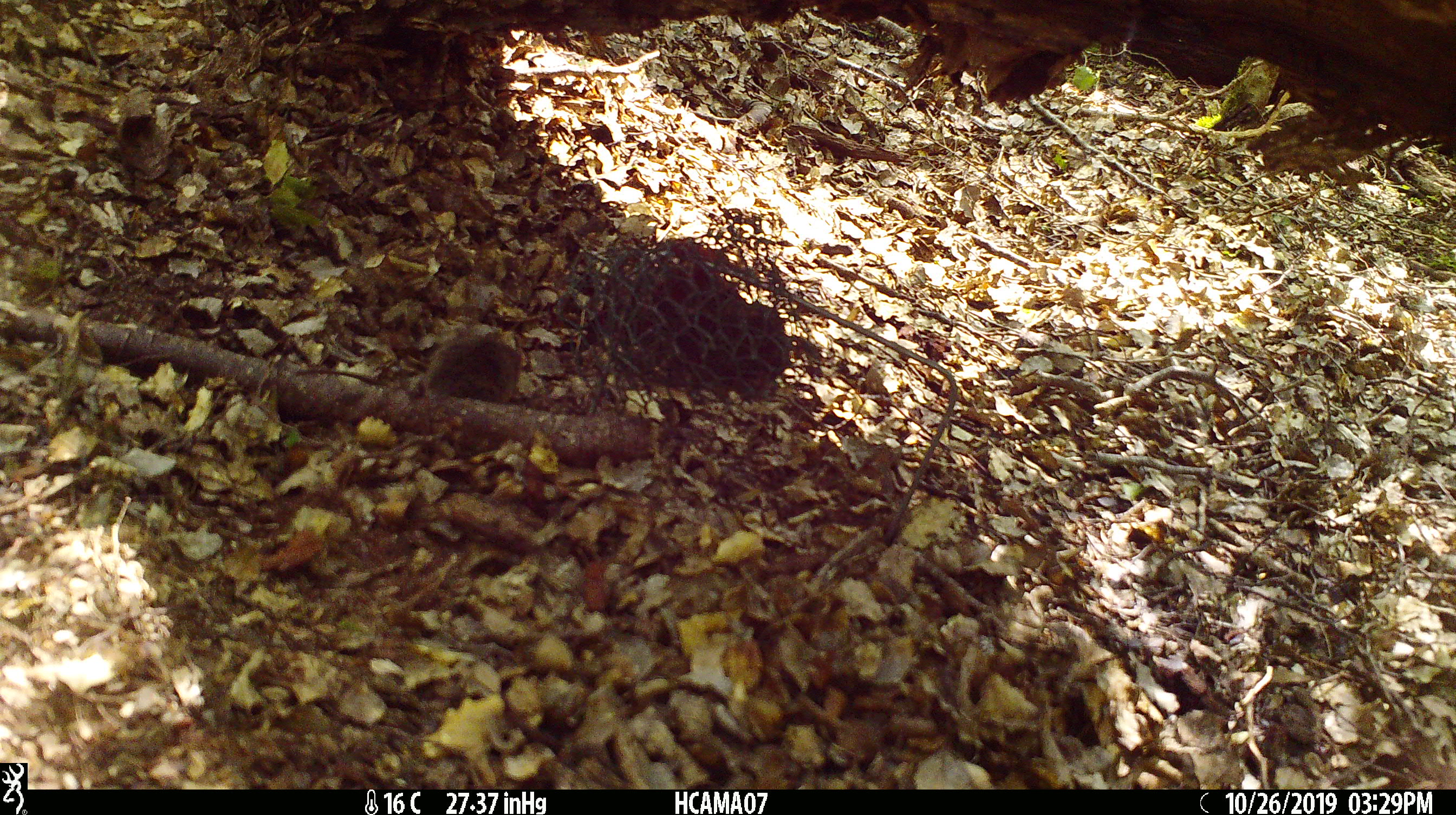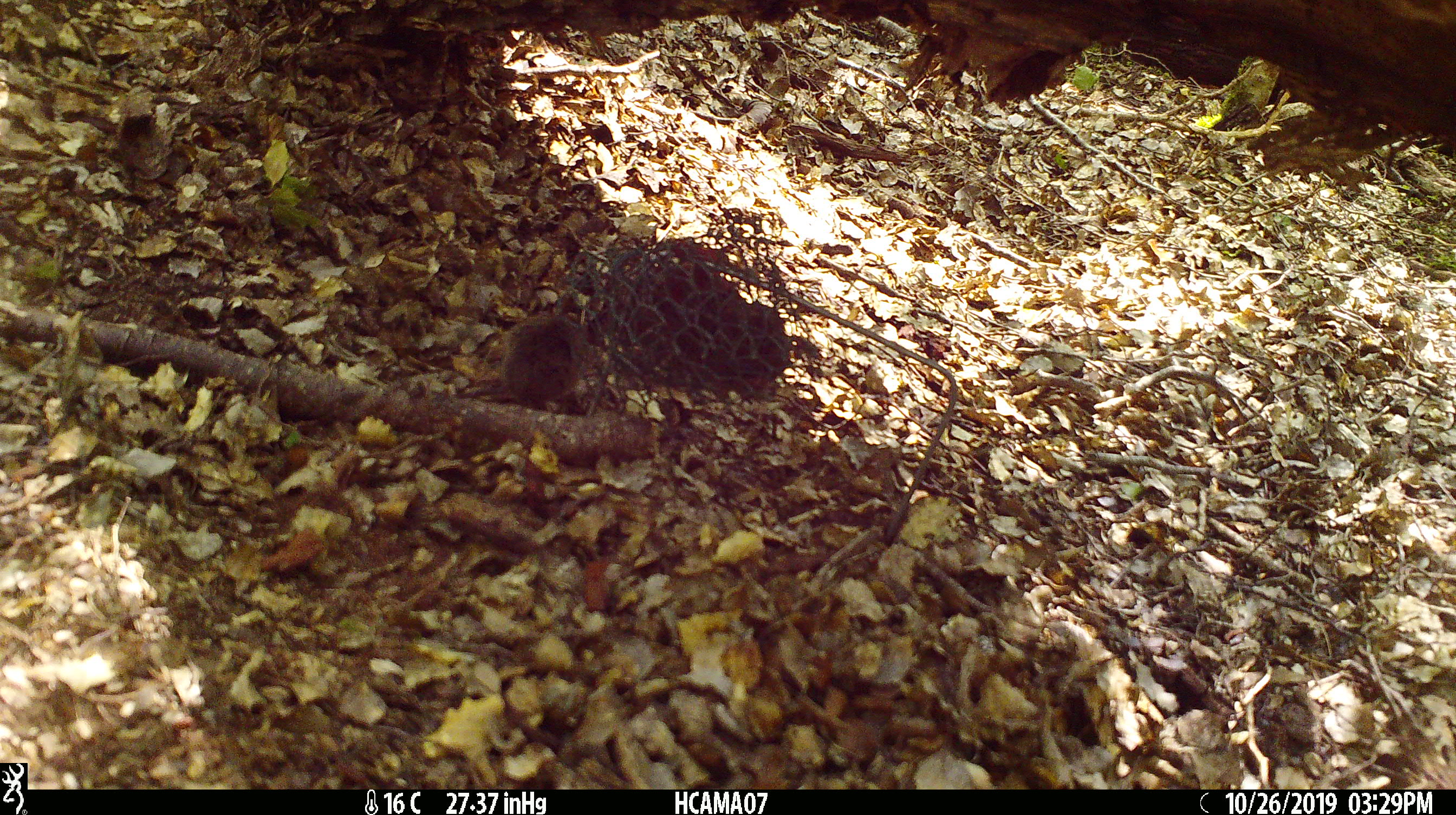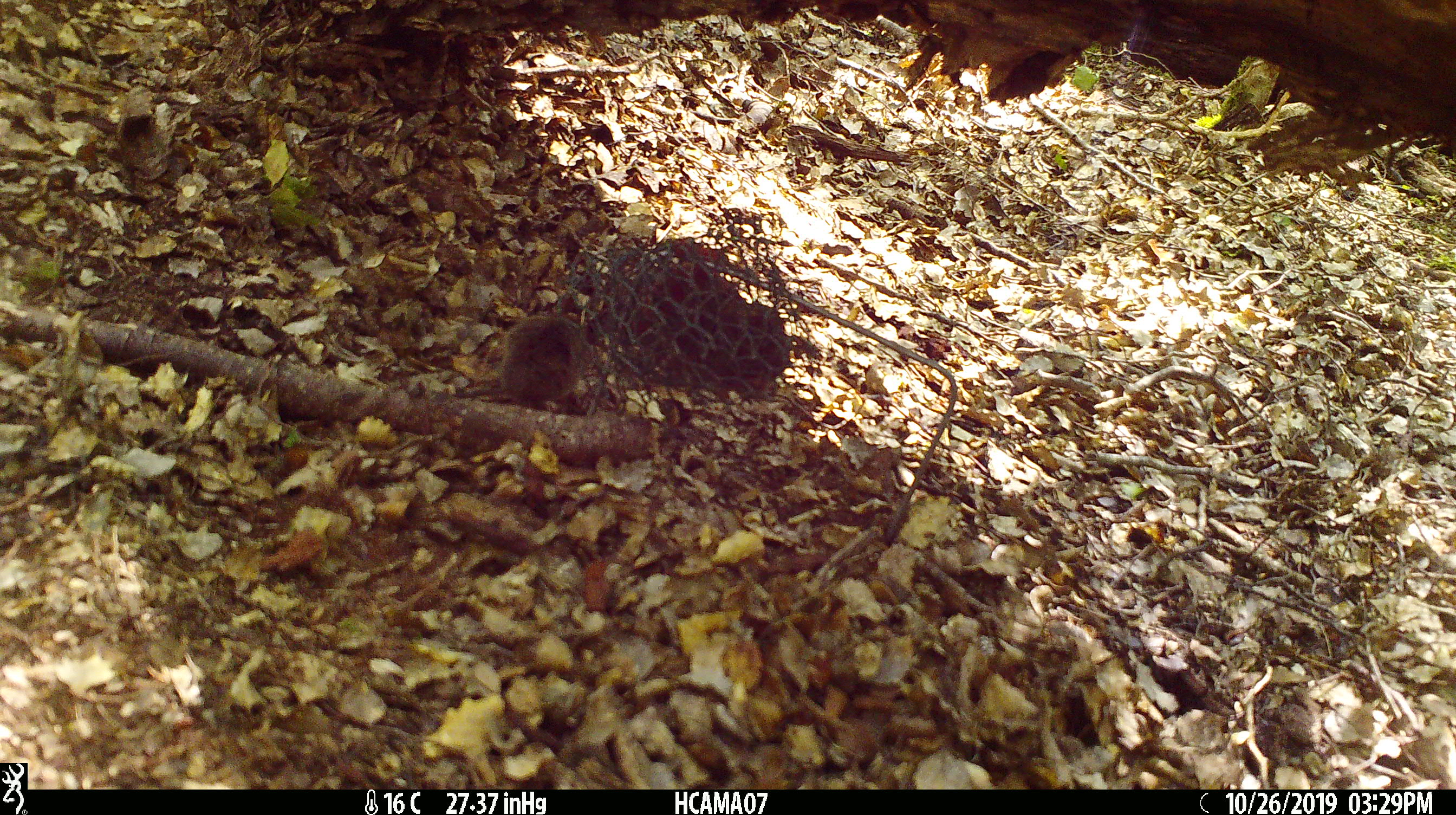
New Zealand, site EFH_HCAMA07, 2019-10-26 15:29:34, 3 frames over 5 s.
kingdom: Animalia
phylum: Chordata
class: Mammalia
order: Rodentia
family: Muridae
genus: Mus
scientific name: Mus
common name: mouse